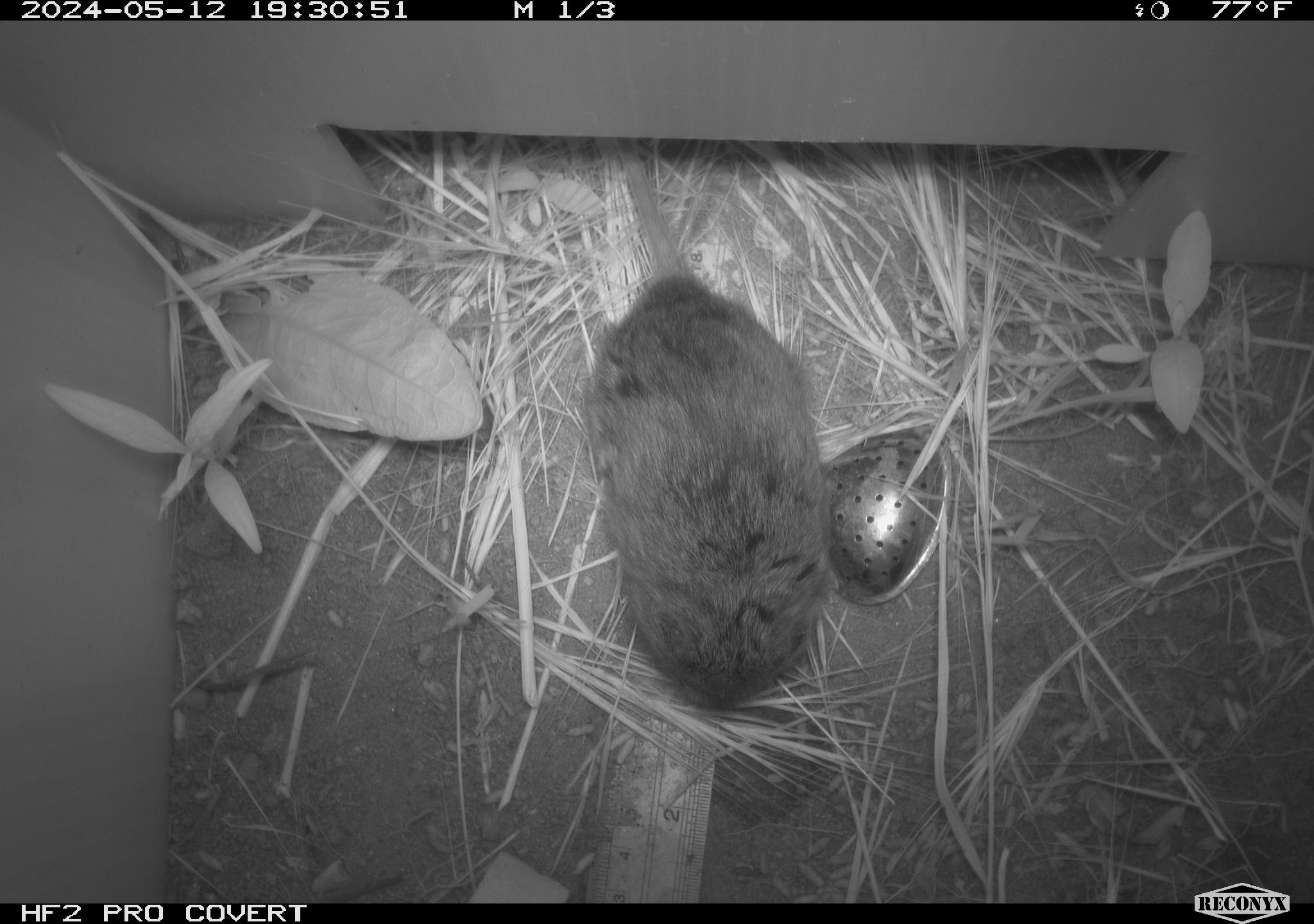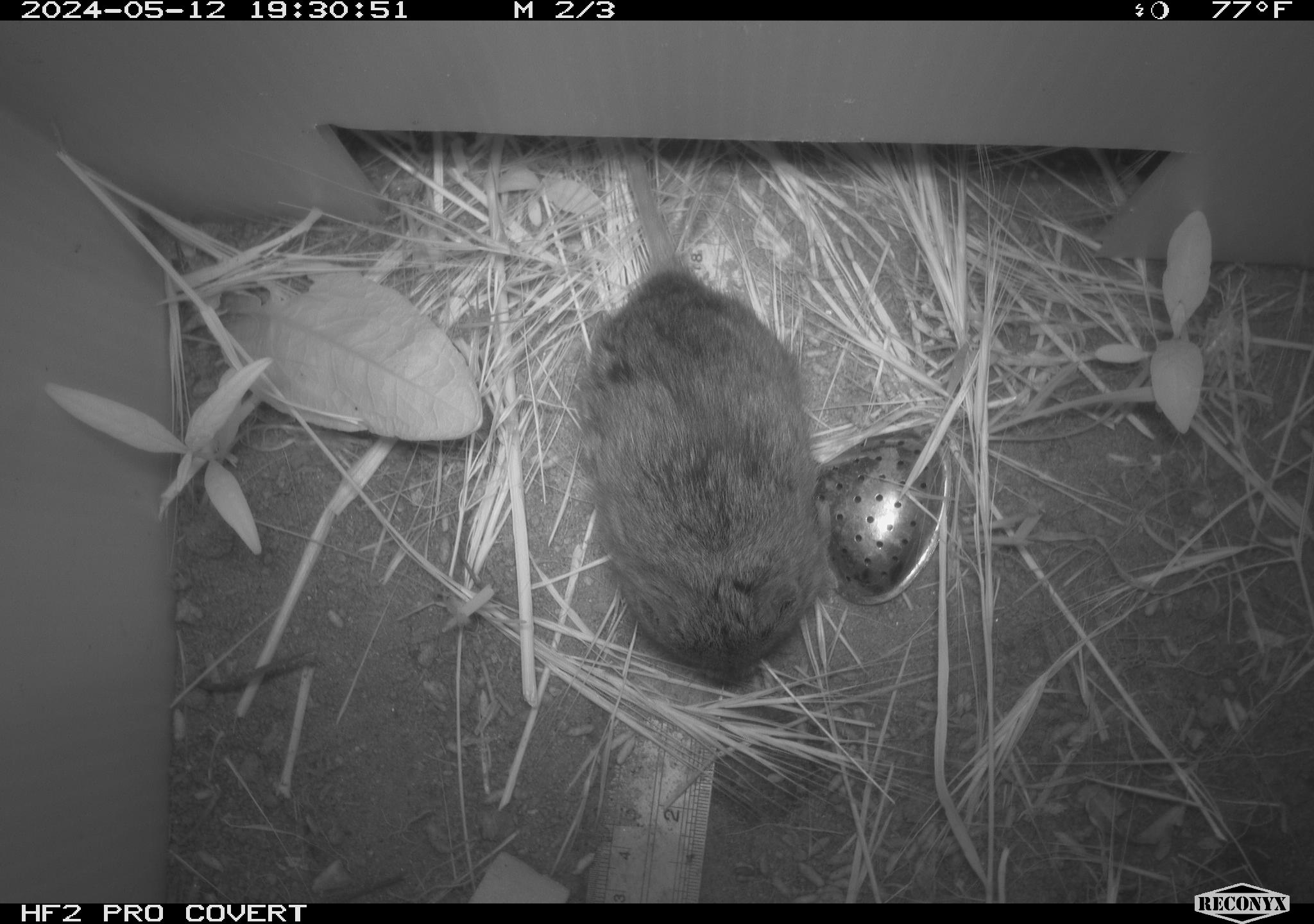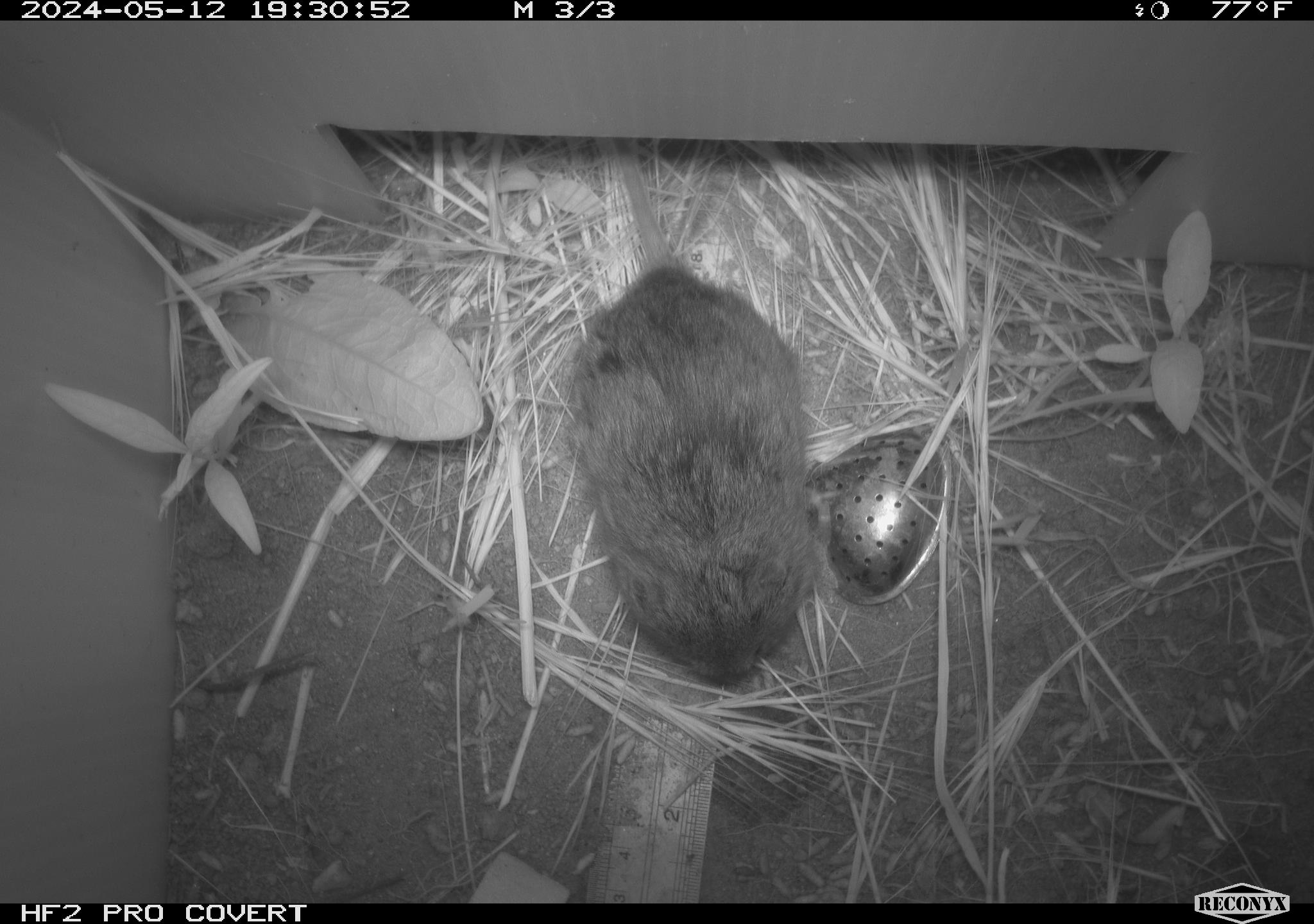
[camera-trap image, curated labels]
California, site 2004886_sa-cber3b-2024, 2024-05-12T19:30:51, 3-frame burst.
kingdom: Animalia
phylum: Chordata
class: Mammalia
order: Rodentia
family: Cricetidae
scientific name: Arvicolinae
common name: voles, lemmings, and muskrats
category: arvicolinae subfamily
Arvicolinae subfamily (voles, lemmings, and muskrats) (Arvicolinae).